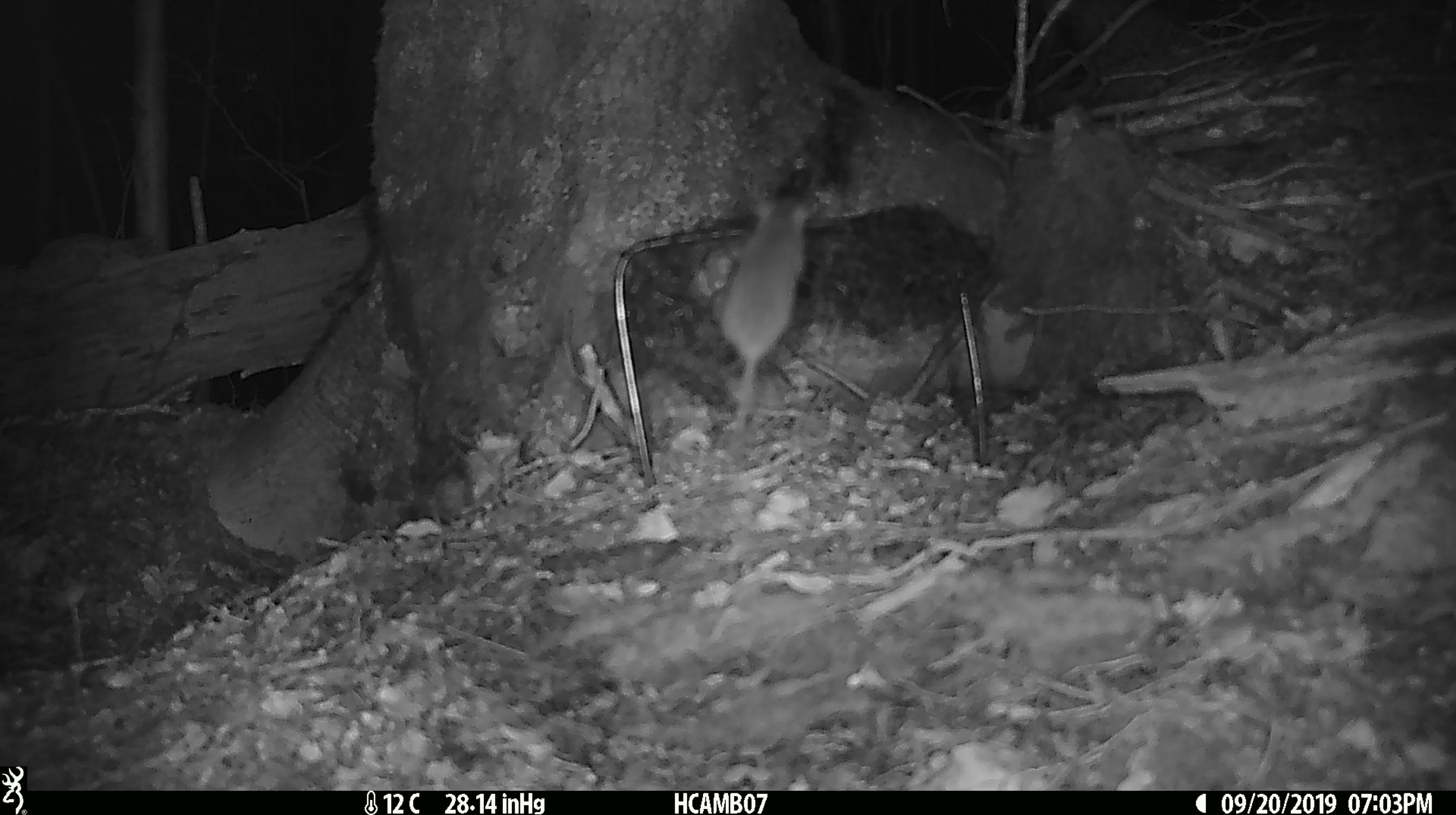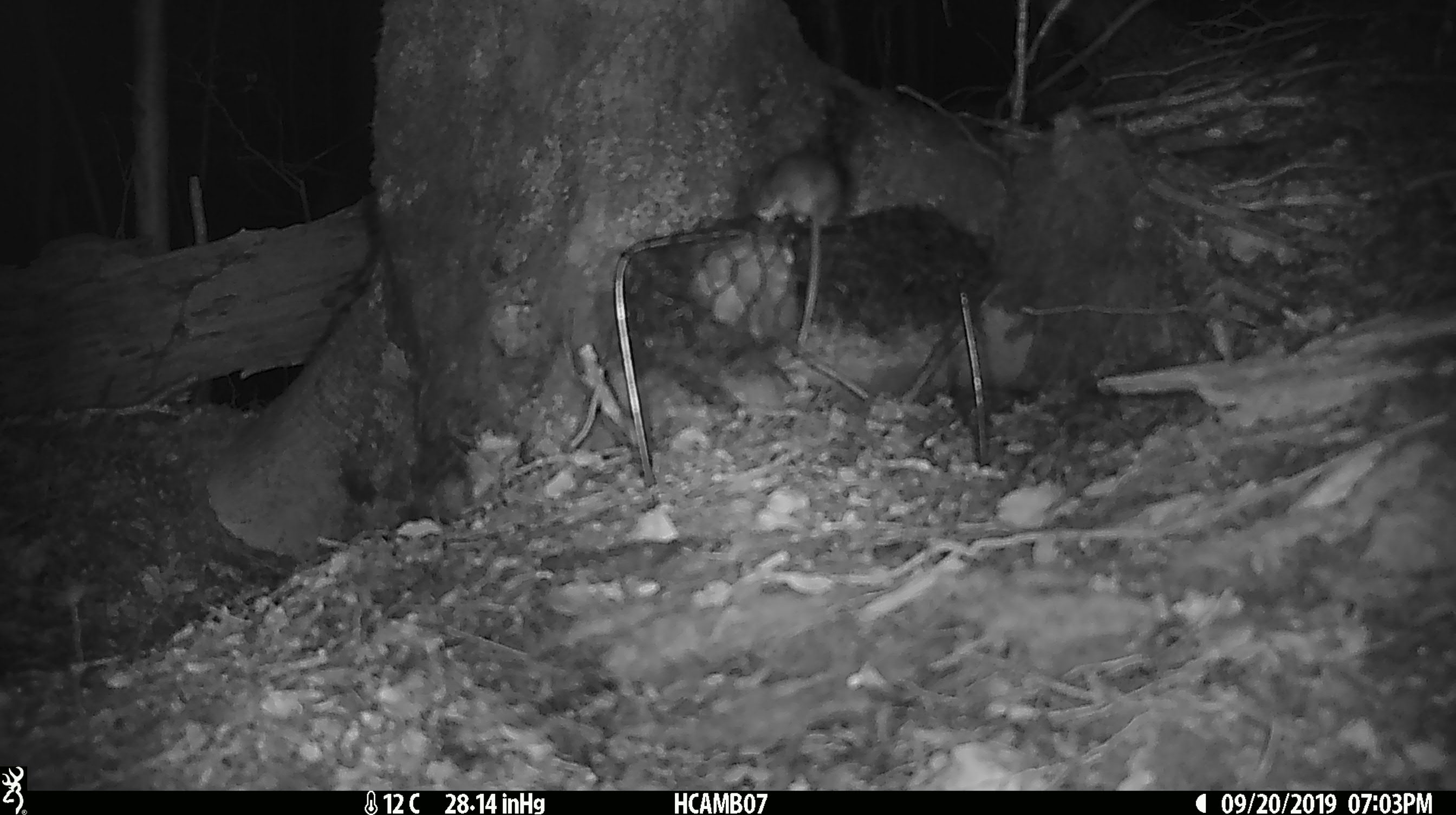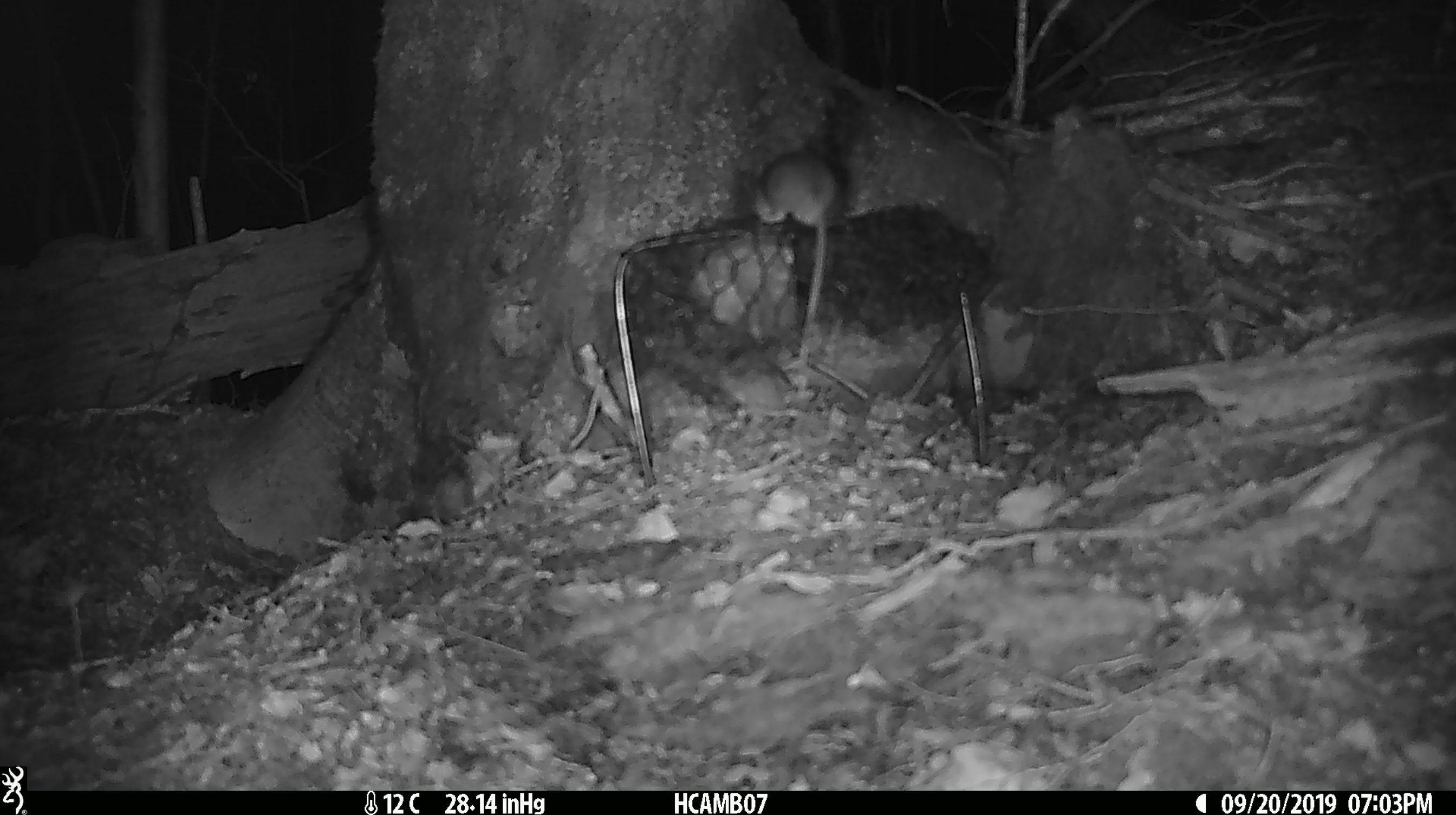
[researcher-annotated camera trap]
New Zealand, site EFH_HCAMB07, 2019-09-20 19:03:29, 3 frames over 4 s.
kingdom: Animalia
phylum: Chordata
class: Mammalia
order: Rodentia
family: Muridae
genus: Mus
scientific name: Mus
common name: mouse